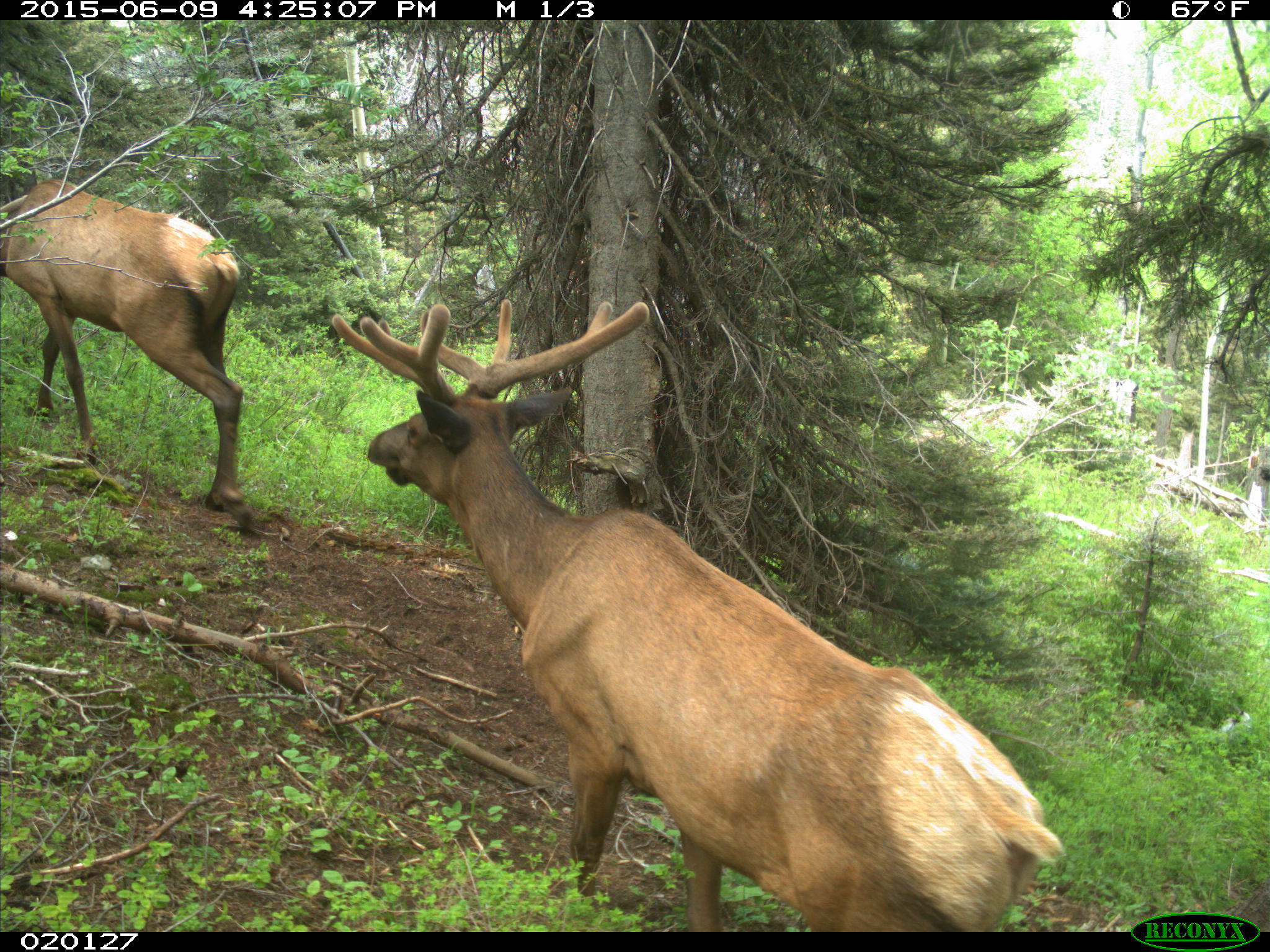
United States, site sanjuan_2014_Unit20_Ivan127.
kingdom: Animalia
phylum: Chordata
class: Mammalia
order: Artiodactyla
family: Cervidae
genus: Cervus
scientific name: Cervus elaphus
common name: red deer